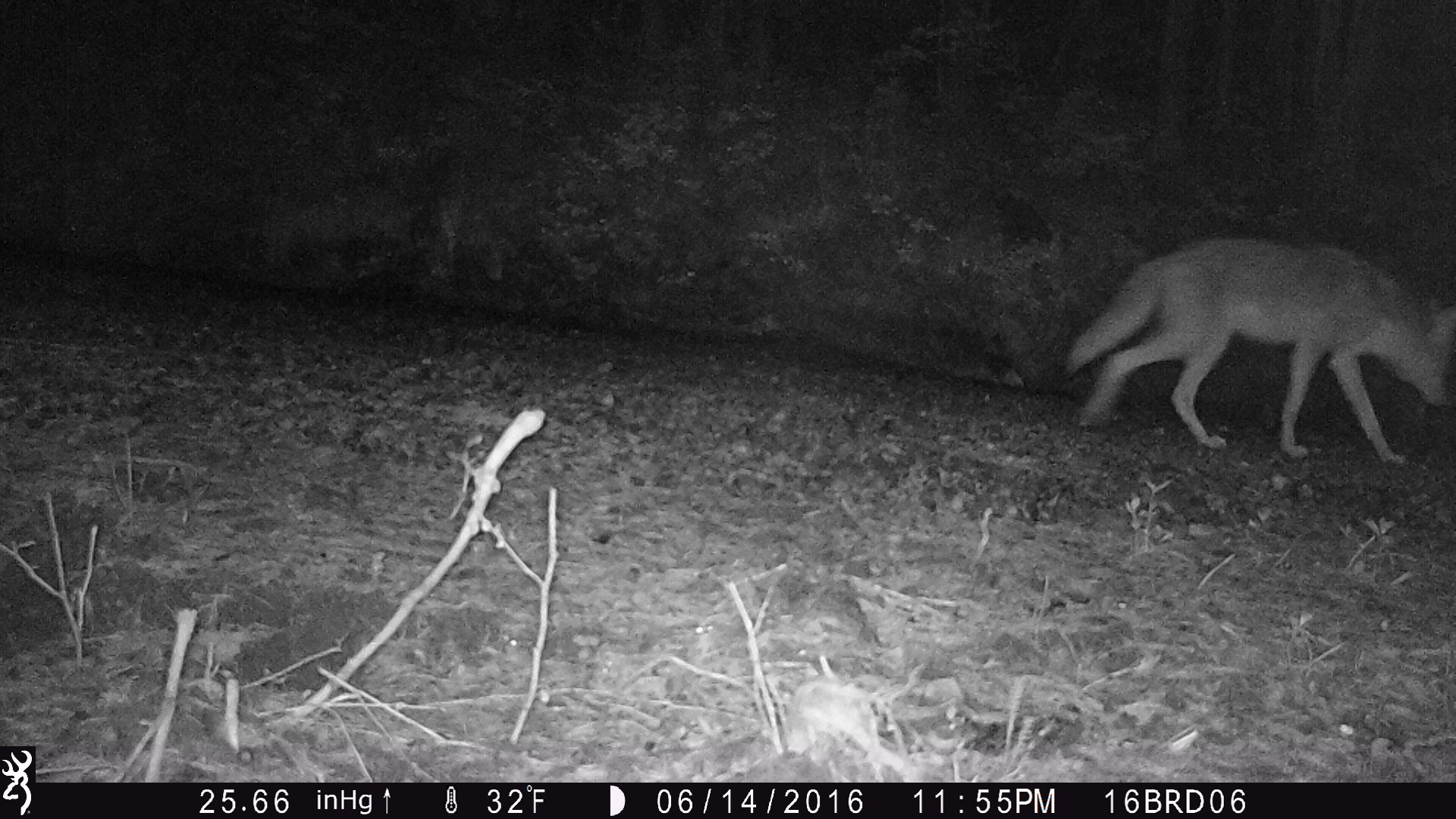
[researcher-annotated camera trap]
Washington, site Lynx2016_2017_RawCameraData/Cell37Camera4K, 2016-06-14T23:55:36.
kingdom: Animalia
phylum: Chordata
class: Mammalia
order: Carnivora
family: Canidae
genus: Canis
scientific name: Canis latrans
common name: coyote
Canis latrans (coyote). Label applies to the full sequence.